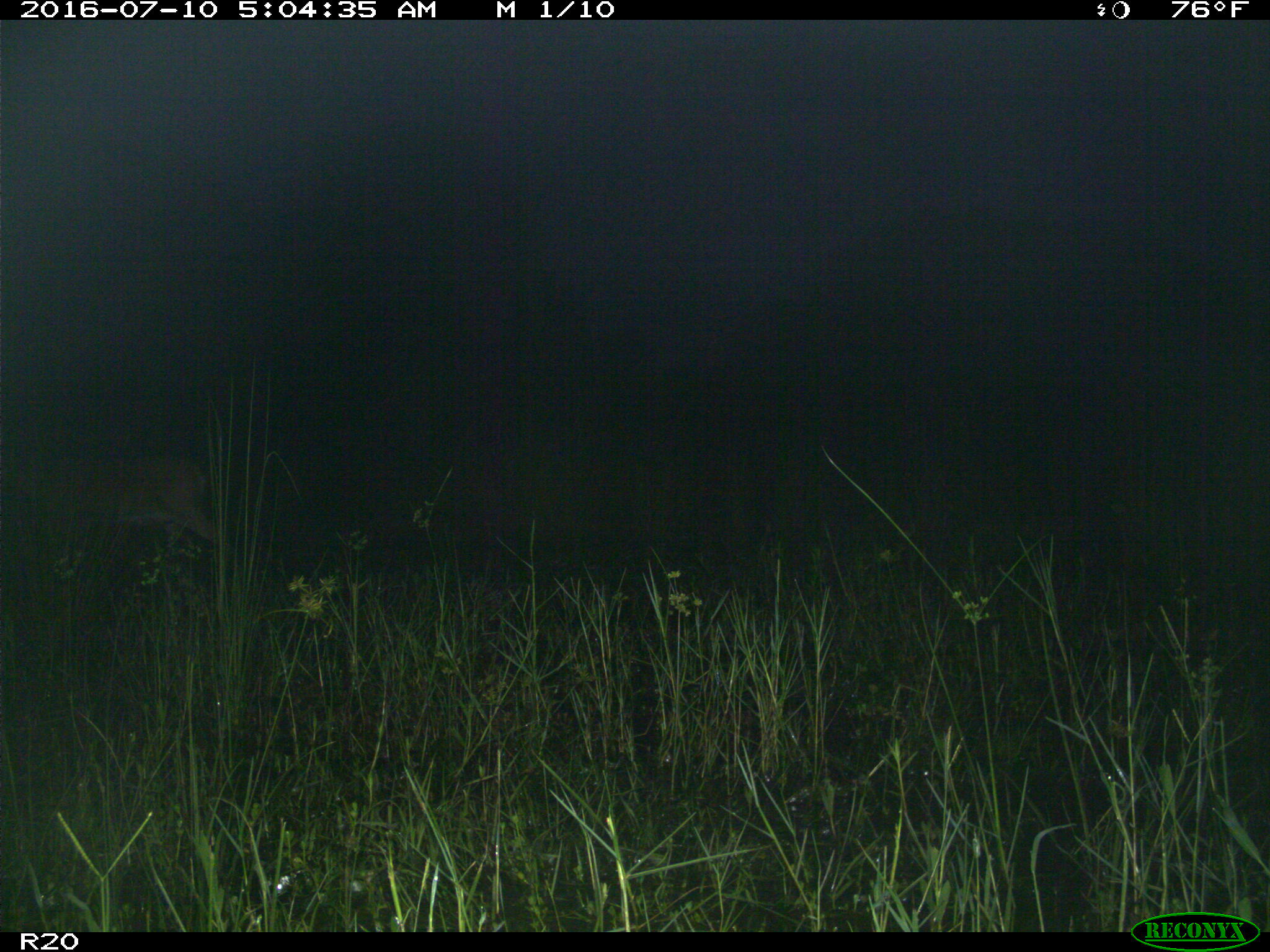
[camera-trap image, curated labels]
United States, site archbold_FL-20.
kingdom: Animalia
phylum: Chordata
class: Mammalia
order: Artiodactyla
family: Cervidae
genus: Odocoileus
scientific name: Odocoileus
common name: deer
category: unidentified deer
Unidentified deer (deer) (Odocoileus).